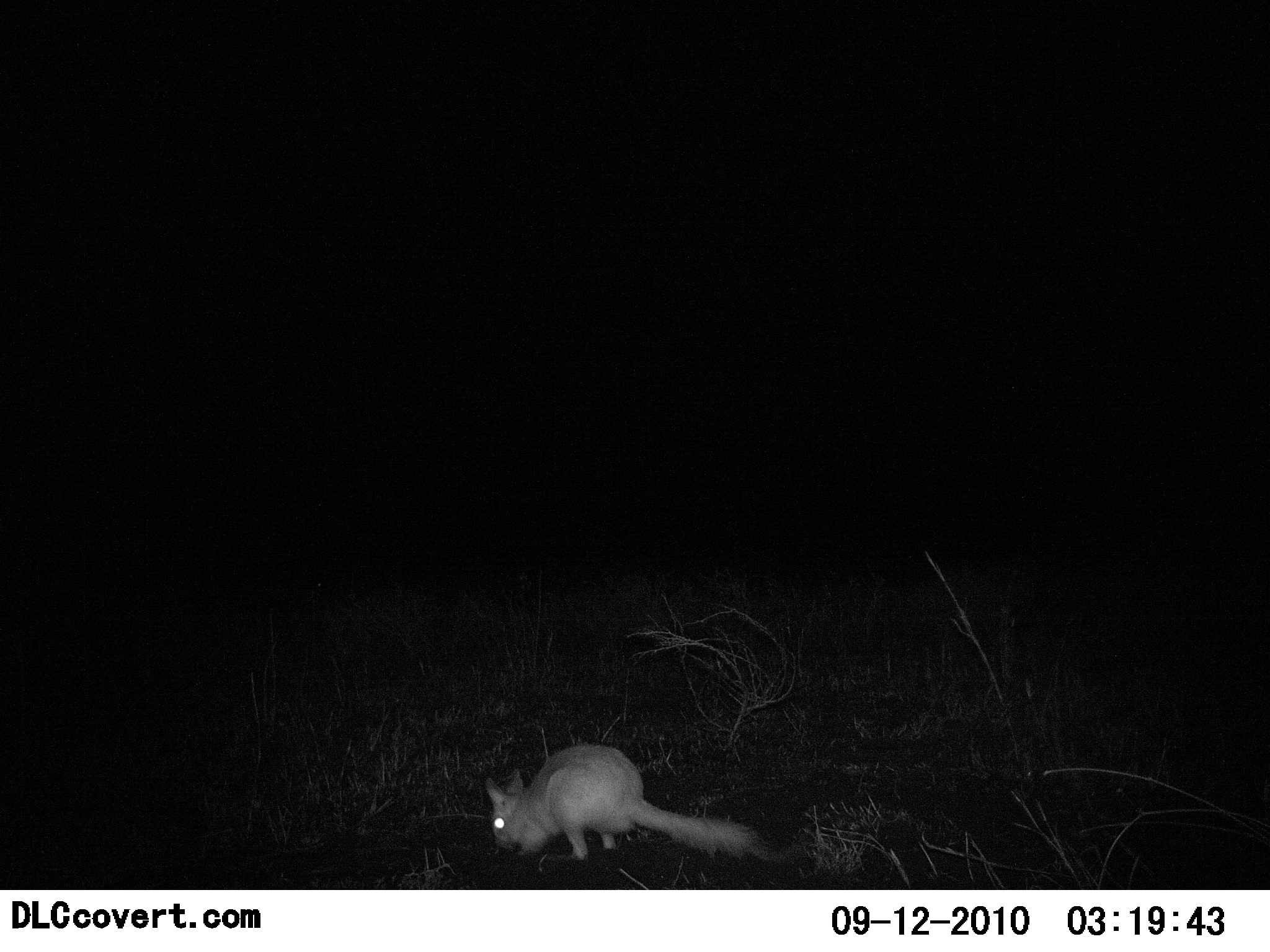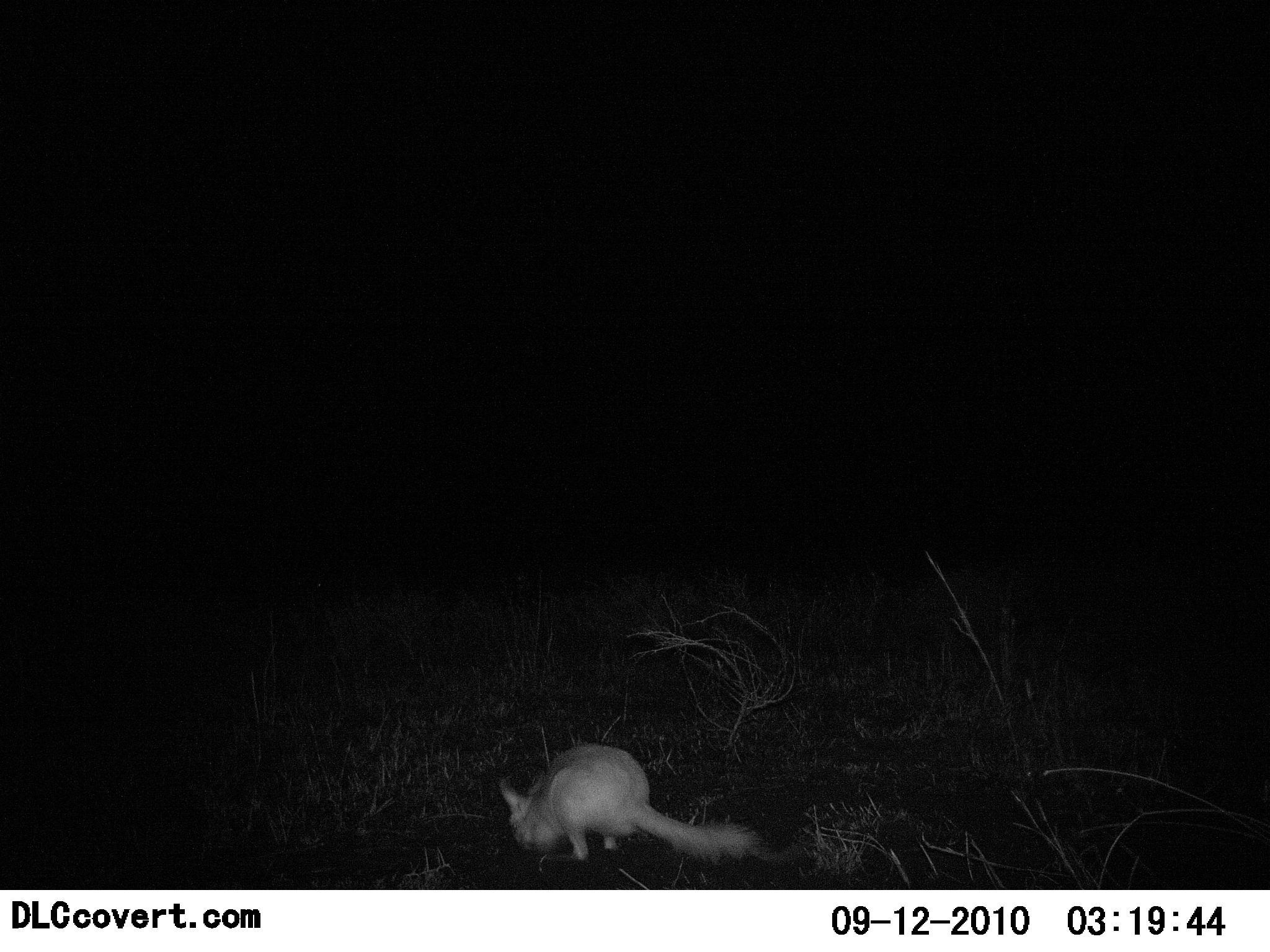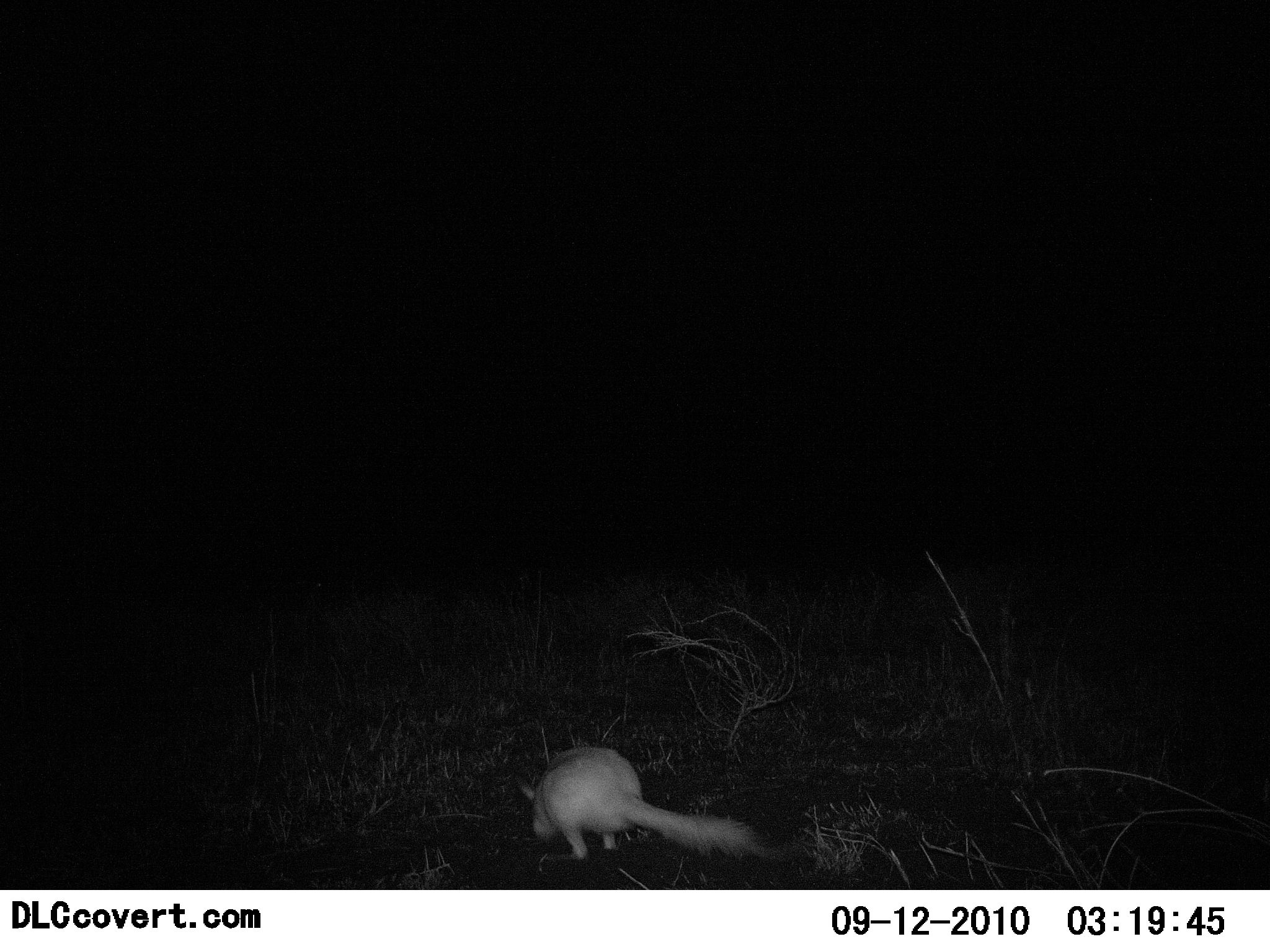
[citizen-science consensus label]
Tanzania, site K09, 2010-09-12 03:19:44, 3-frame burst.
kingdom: Animalia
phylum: Chordata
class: Mammalia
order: Rodentia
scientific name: Rodentia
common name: rodents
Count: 1.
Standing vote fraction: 15%.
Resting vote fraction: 0%.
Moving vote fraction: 0%.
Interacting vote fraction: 0%.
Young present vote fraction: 0%.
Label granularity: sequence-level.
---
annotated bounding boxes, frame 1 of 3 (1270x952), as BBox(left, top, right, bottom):
animal: BBox(483, 744, 772, 865)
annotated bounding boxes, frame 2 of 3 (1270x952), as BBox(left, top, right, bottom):
animal: BBox(500, 744, 778, 865)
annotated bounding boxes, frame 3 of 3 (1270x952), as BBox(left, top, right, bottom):
animal: BBox(517, 746, 775, 863)